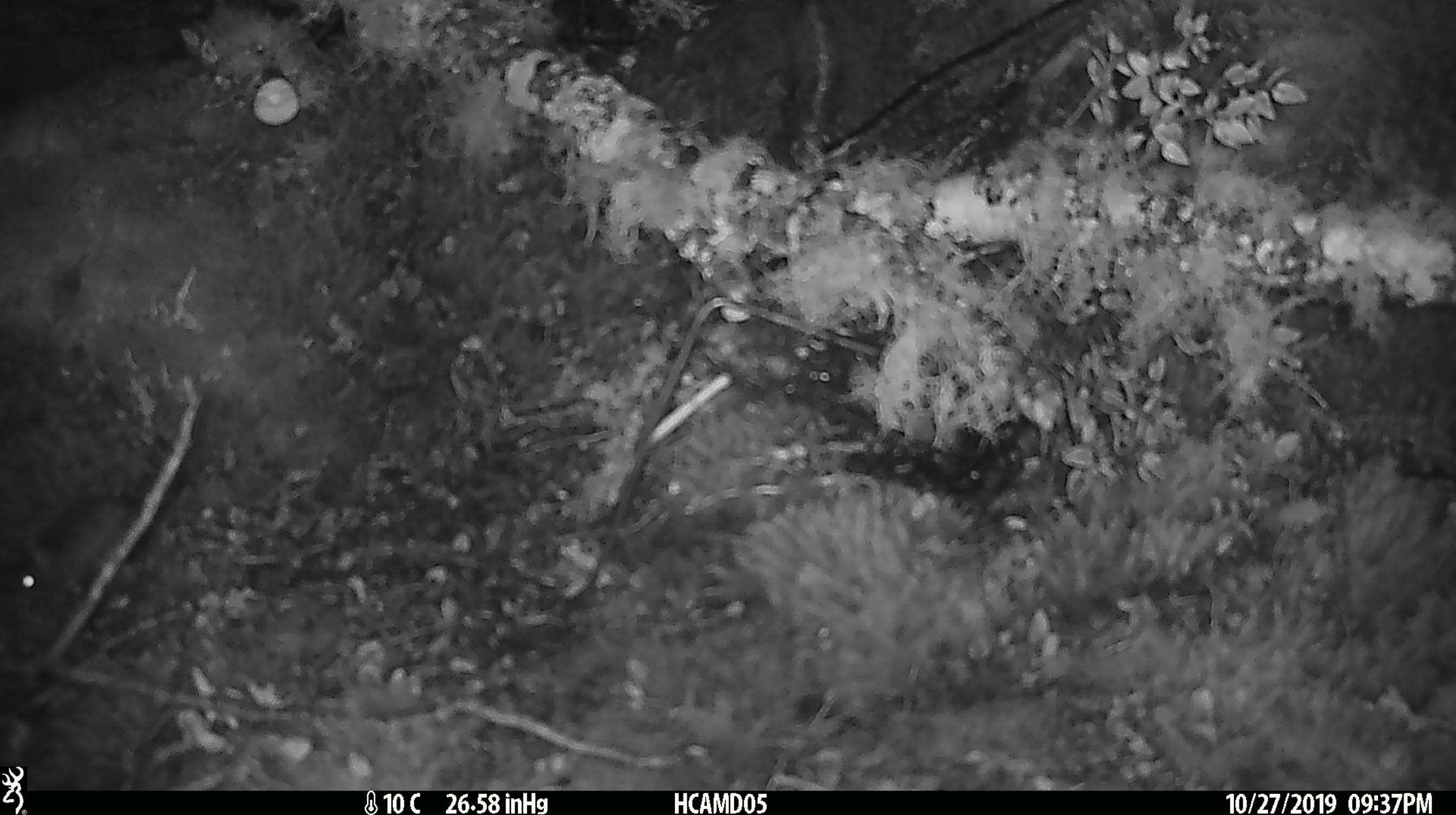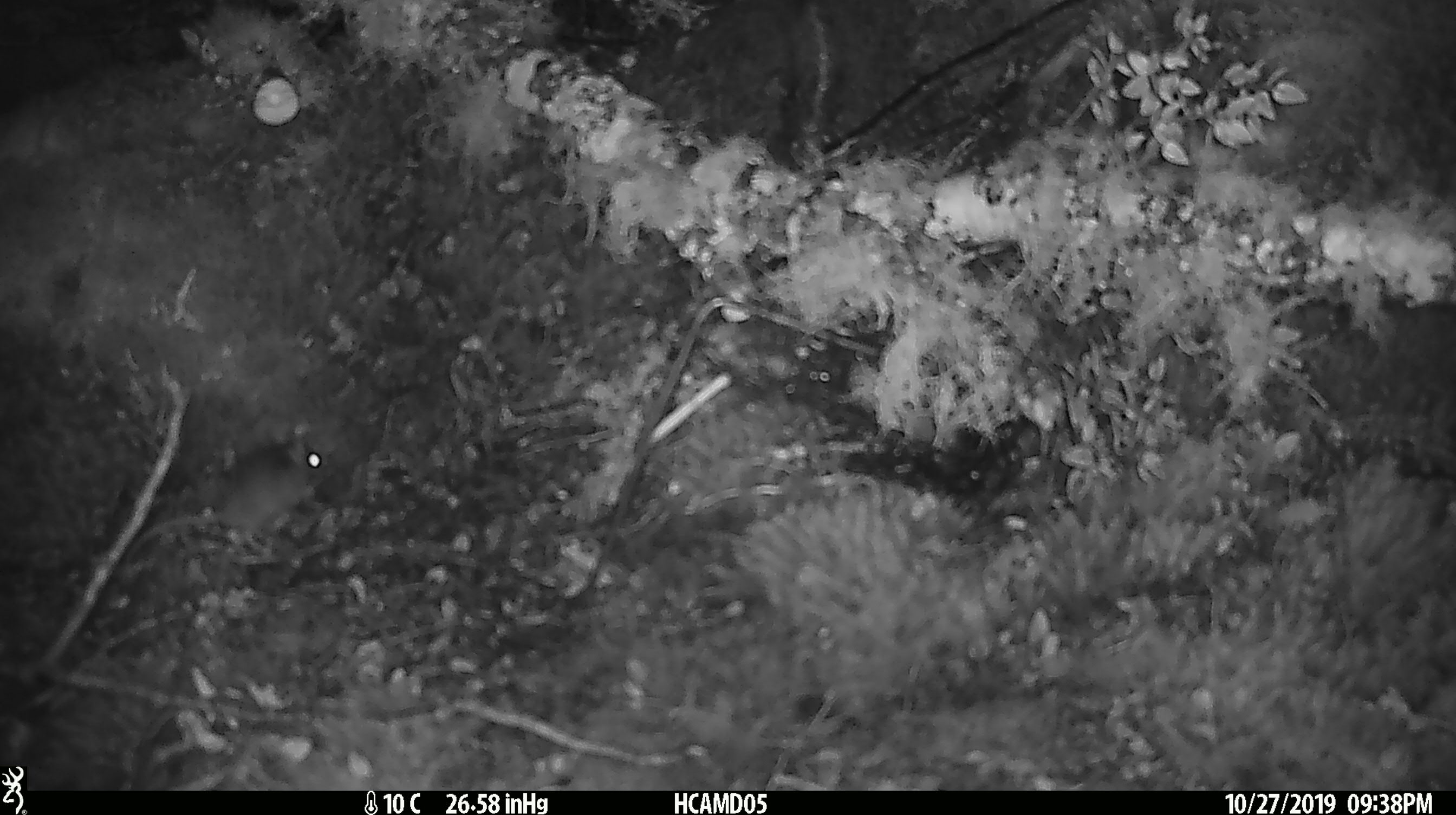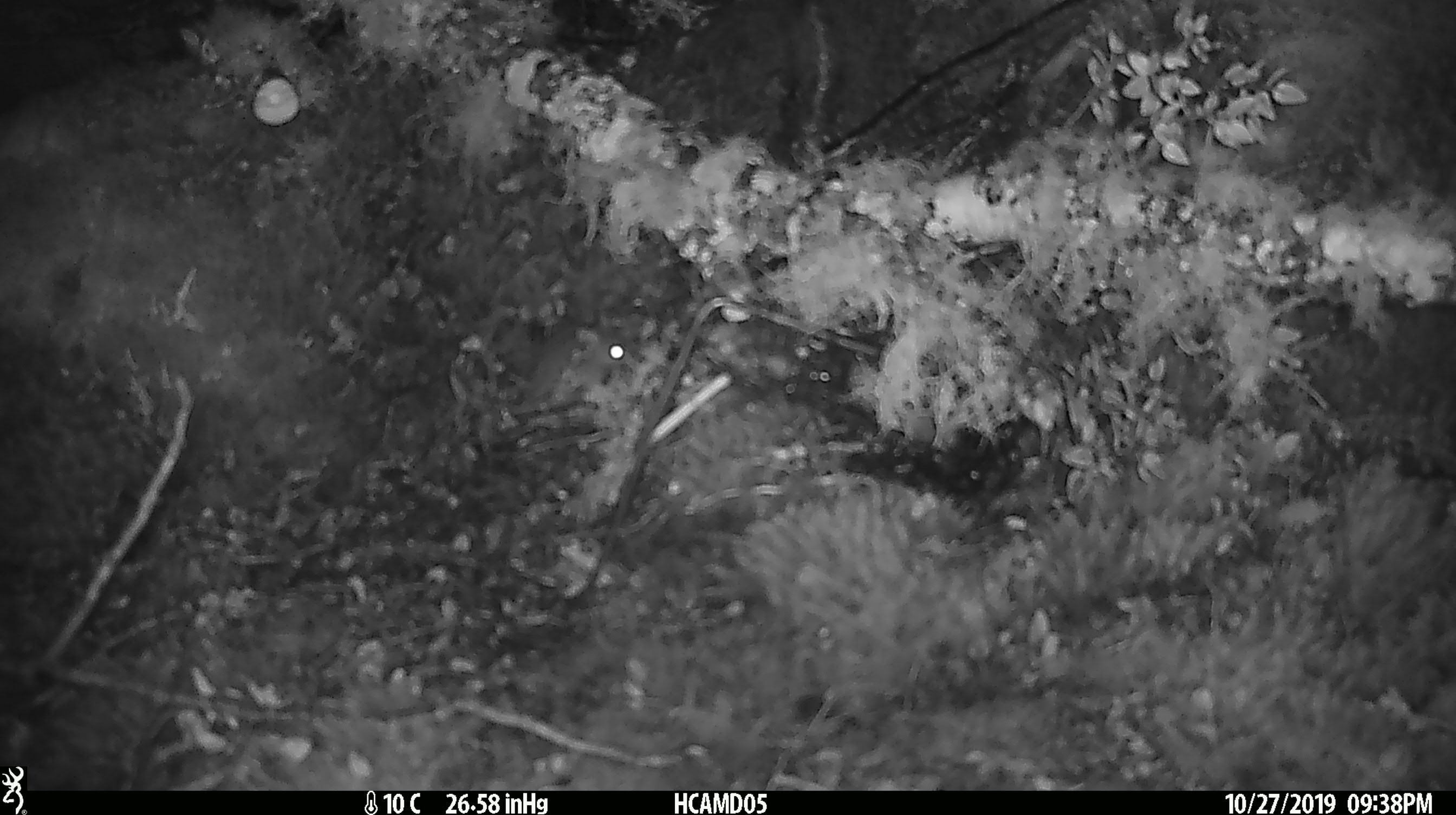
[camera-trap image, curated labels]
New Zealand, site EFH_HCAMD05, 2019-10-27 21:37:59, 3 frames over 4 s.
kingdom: Animalia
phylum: Chordata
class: Mammalia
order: Rodentia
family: Muridae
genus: Mus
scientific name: Mus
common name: mouse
Mouse (Mus).